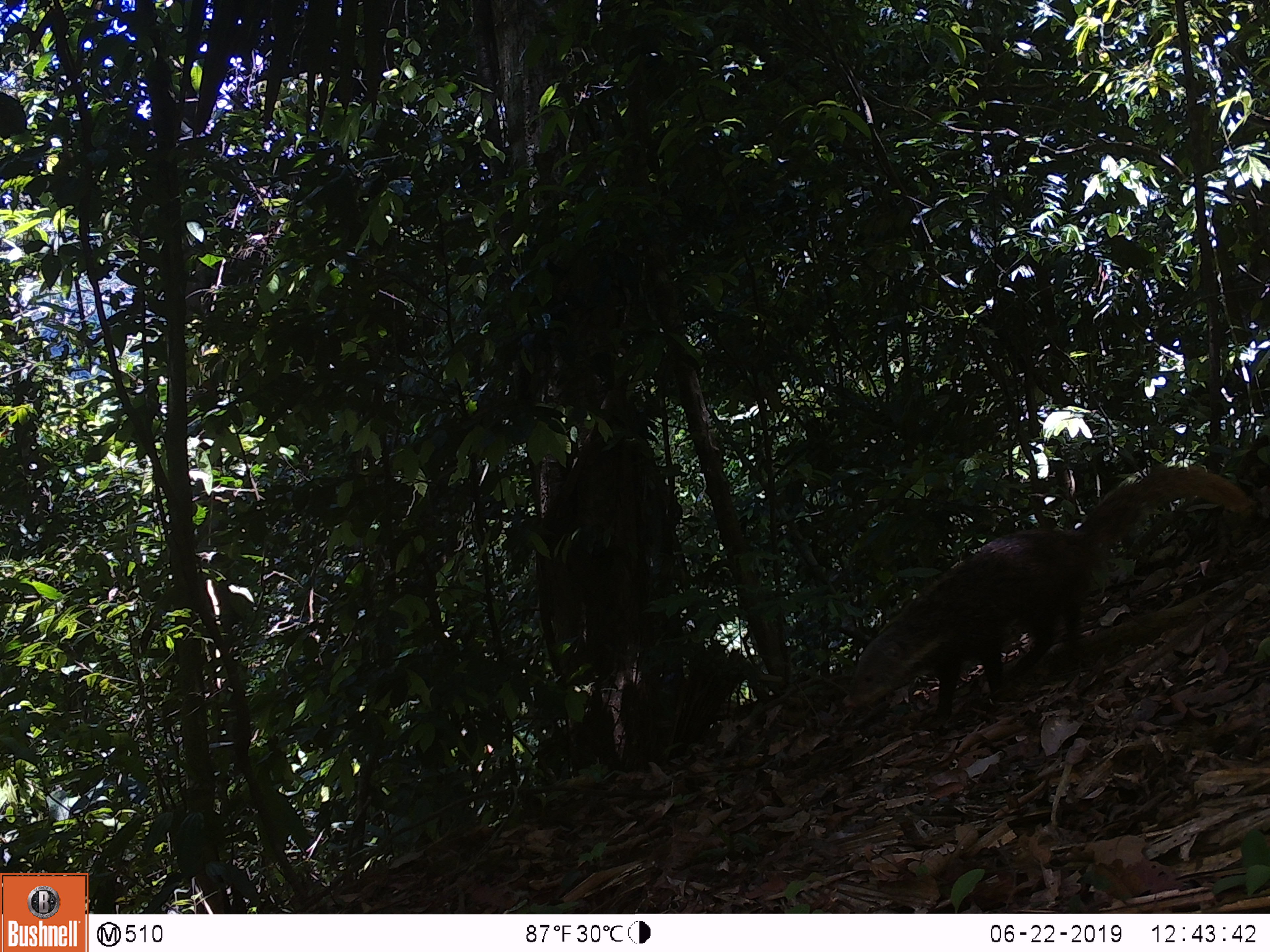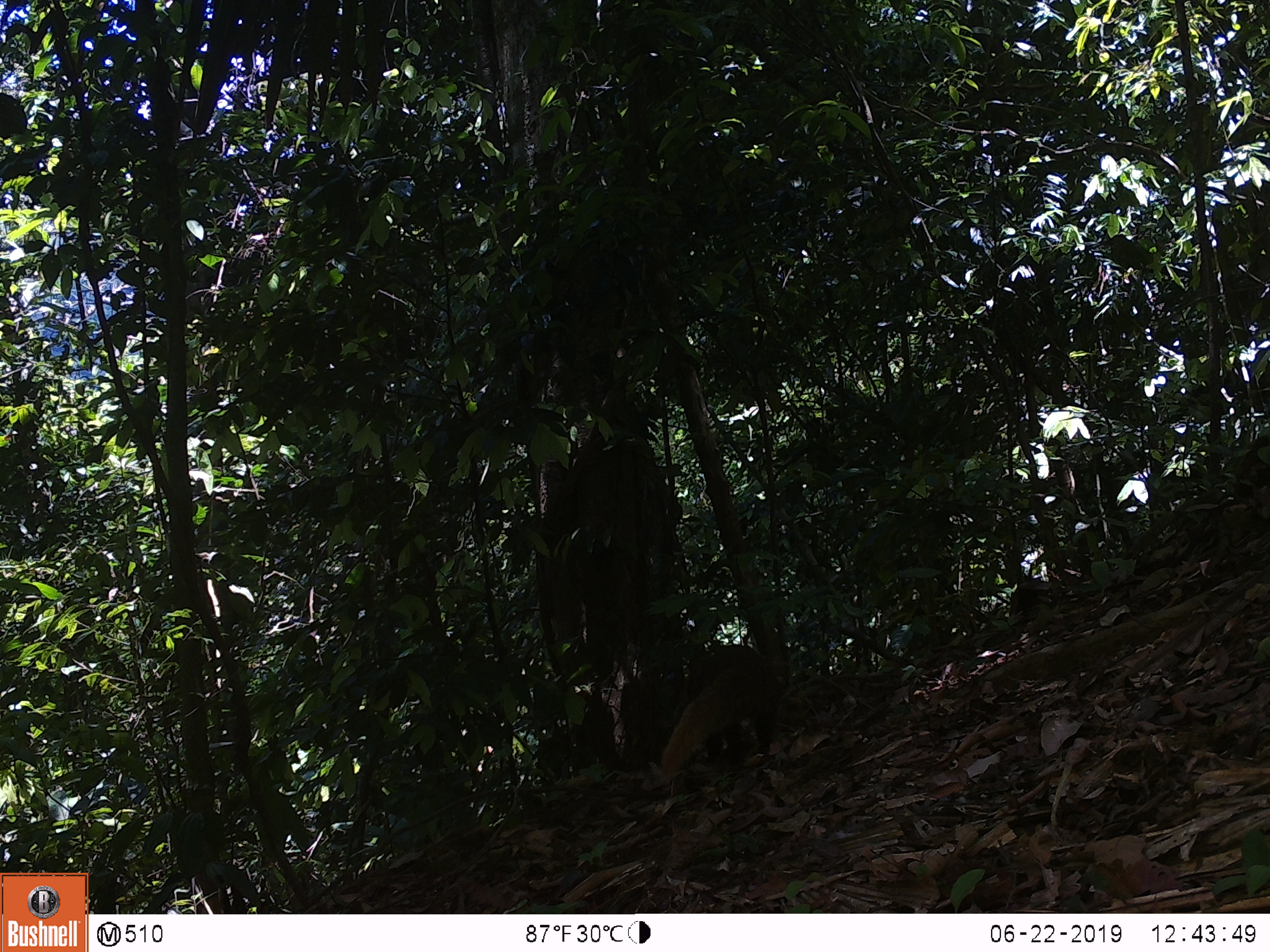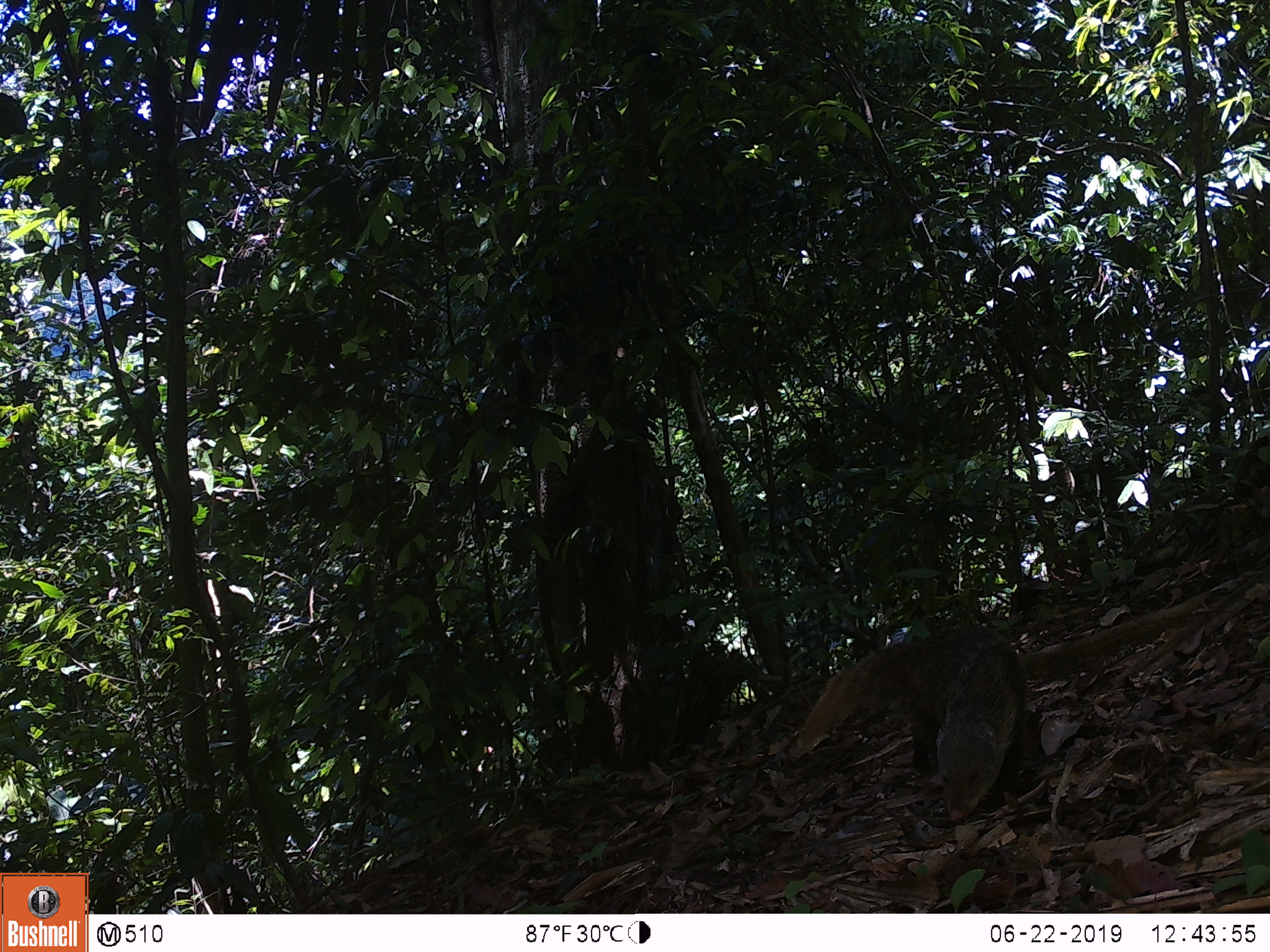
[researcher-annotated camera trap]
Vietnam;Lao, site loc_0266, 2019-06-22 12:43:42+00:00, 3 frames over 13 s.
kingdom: Animalia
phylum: Chordata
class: Mammalia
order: Carnivora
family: Herpestidae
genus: Urva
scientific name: Urva urva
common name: crab-eating mongoose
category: crab eating mongoose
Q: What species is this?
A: Crab eating mongoose (crab-eating mongoose) (Urva urva).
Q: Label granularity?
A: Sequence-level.